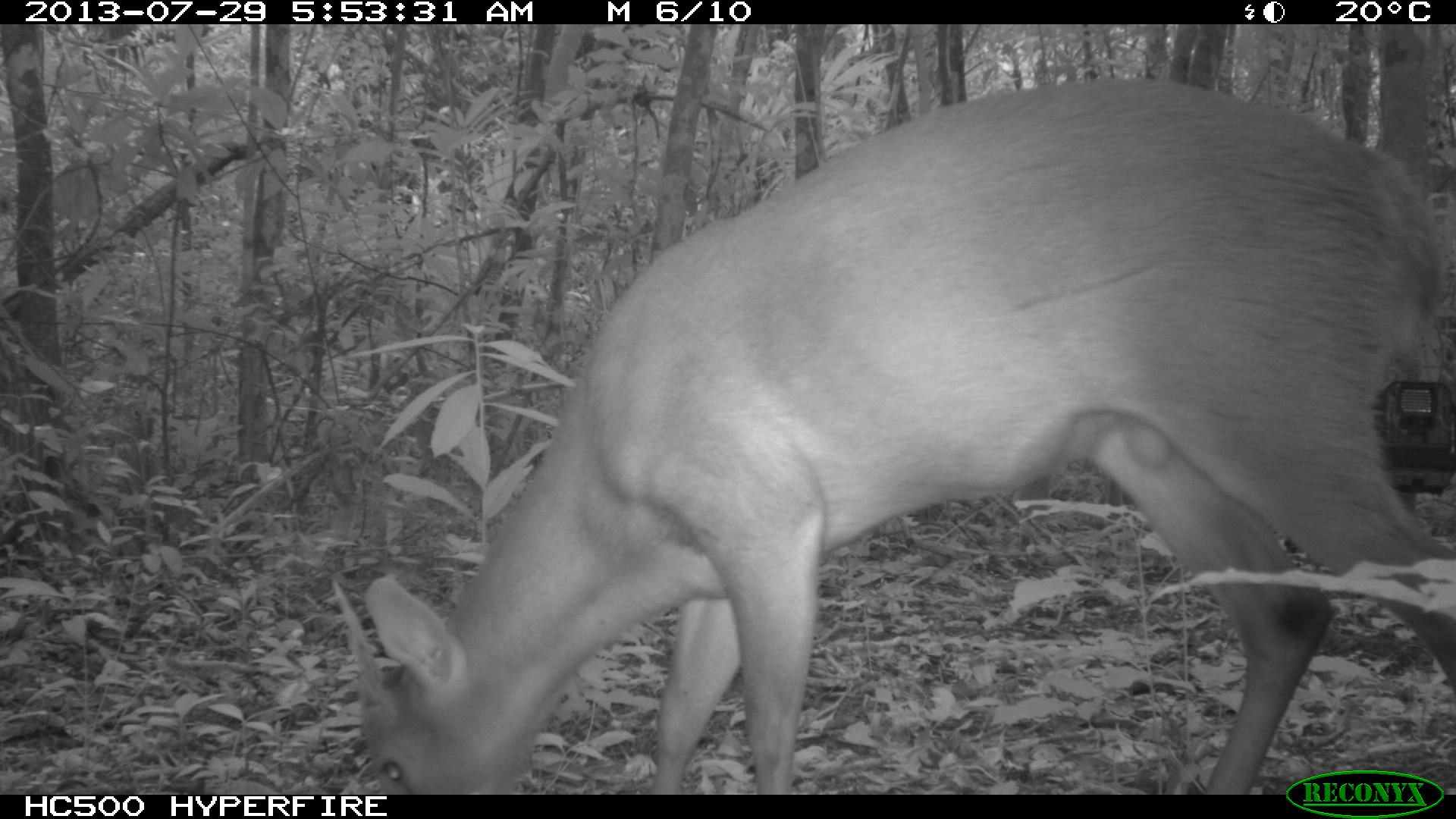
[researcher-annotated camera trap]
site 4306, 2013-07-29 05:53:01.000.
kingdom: Animalia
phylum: Chordata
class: Mammalia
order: Artiodactyla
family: Cervidae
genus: Mazama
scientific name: Mazama temama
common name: central american red brocket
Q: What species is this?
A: Mazama temama (central american red brocket).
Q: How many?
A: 1.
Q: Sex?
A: Male.